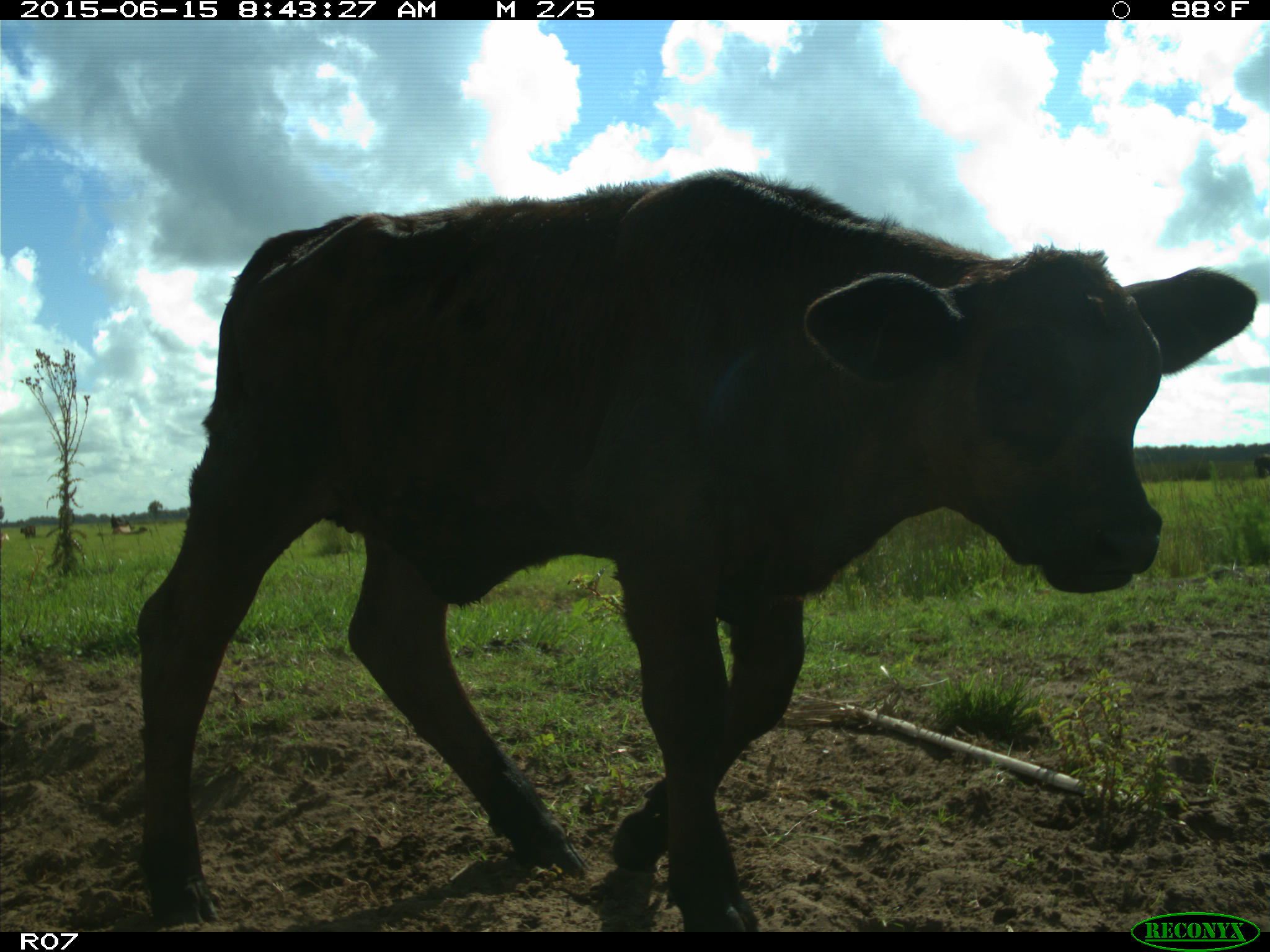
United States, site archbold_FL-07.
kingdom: Animalia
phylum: Chordata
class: Mammalia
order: Artiodactyla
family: Bovidae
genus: Bos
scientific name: Bos taurus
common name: domestic cow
Bos taurus (domestic cow).